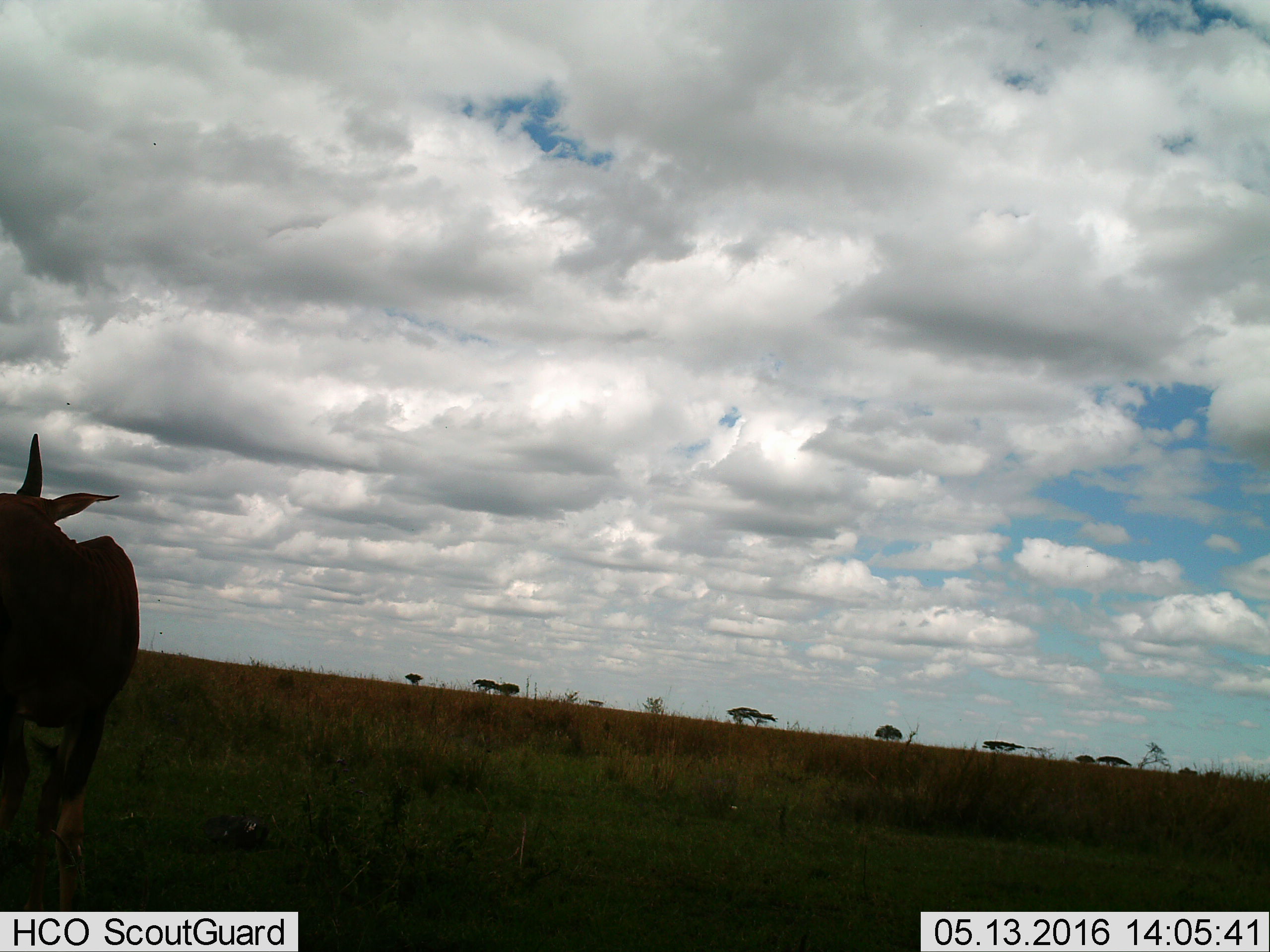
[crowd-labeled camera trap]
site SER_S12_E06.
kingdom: Animalia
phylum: Chordata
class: Mammalia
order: Artiodactyla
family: Bovidae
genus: Damaliscus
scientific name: Damaliscus lunatus jimela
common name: topi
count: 1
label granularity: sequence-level